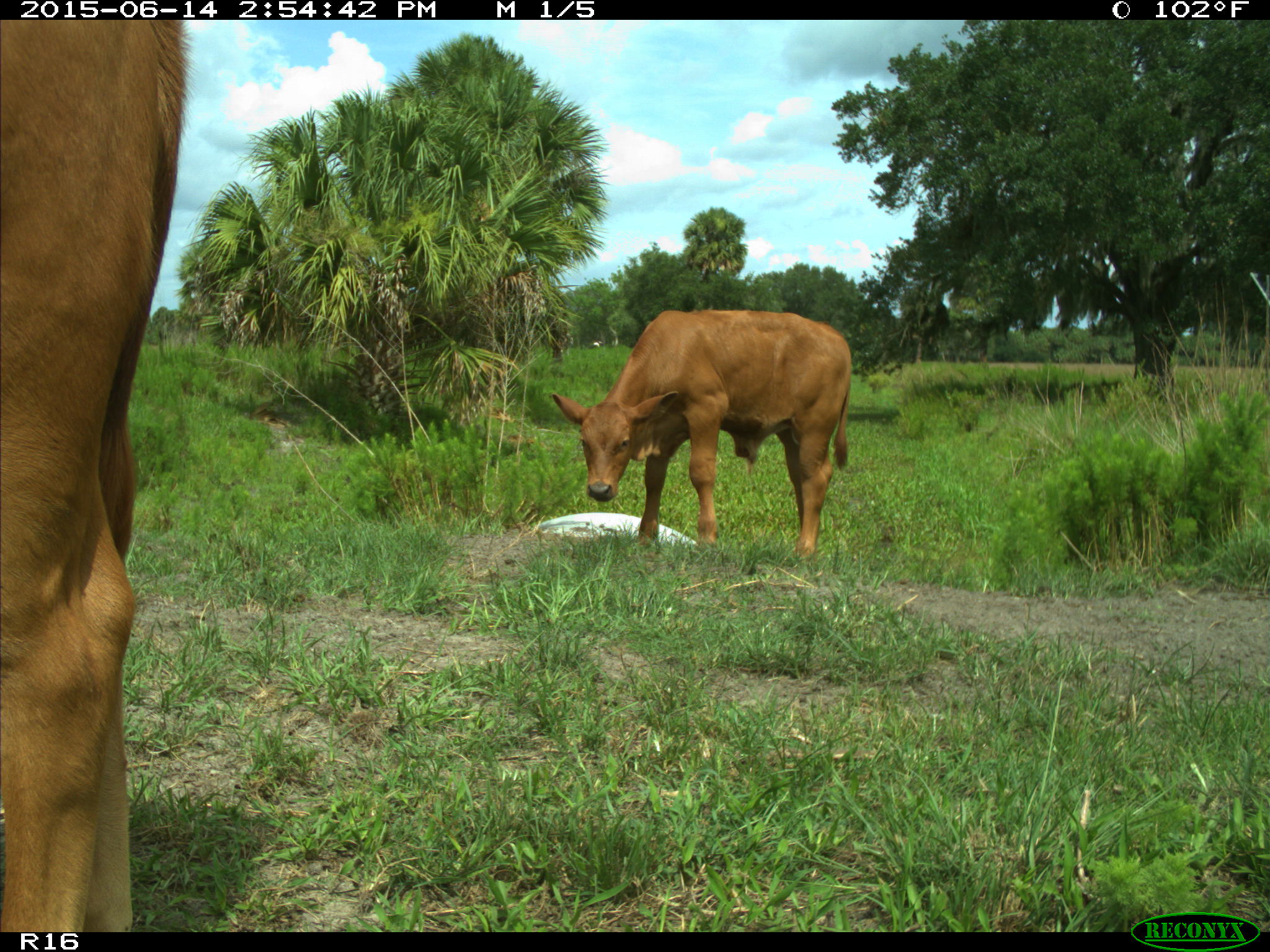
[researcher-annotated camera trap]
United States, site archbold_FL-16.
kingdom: Animalia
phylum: Chordata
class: Mammalia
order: Artiodactyla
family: Bovidae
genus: Bos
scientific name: Bos taurus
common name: domestic cow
Bos taurus (domestic cow).